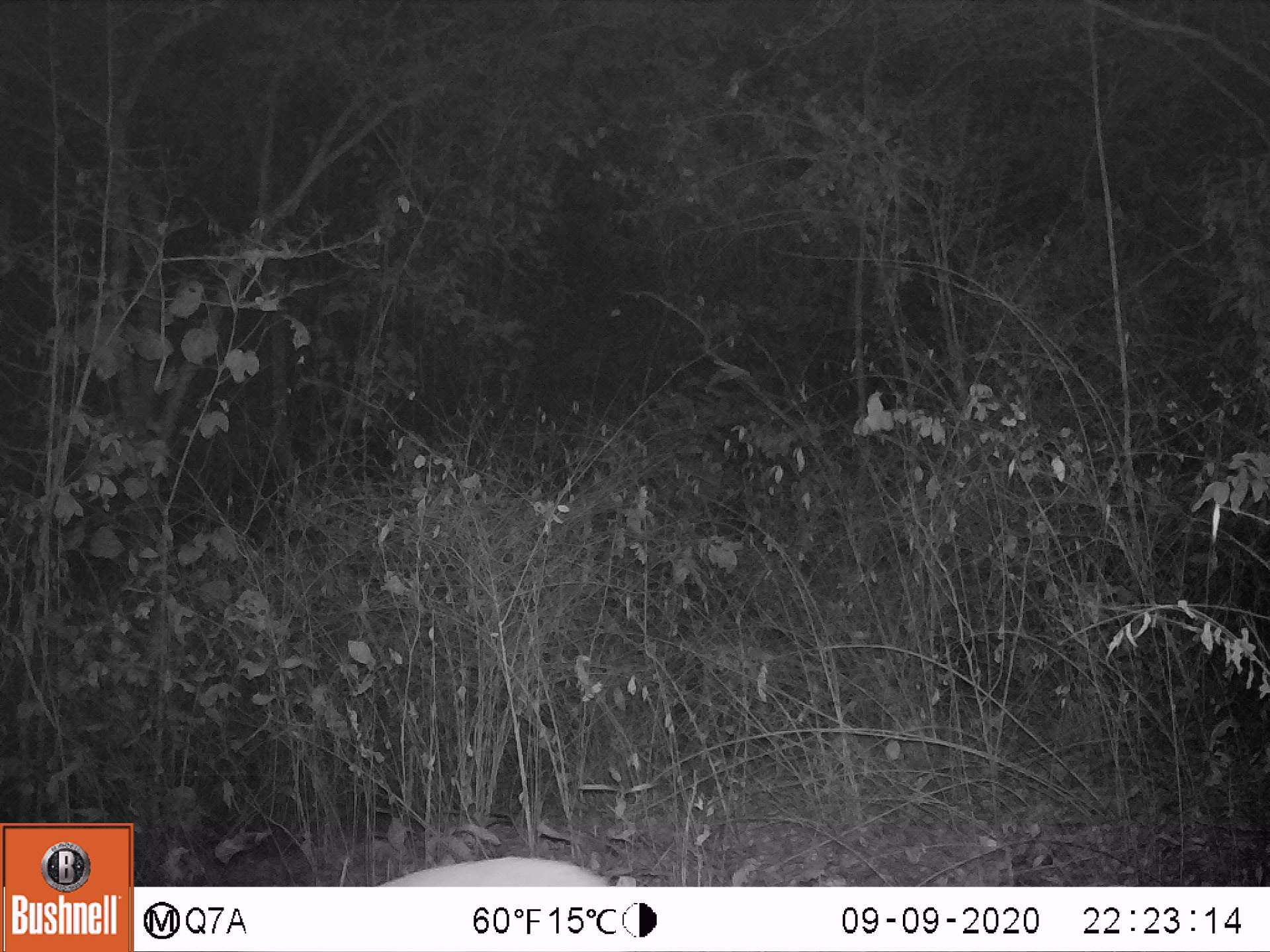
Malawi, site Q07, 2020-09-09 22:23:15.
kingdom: Animalia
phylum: Chordata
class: Mammalia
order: Artiodactyla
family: Bovidae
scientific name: Antilopinae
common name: small antelope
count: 1